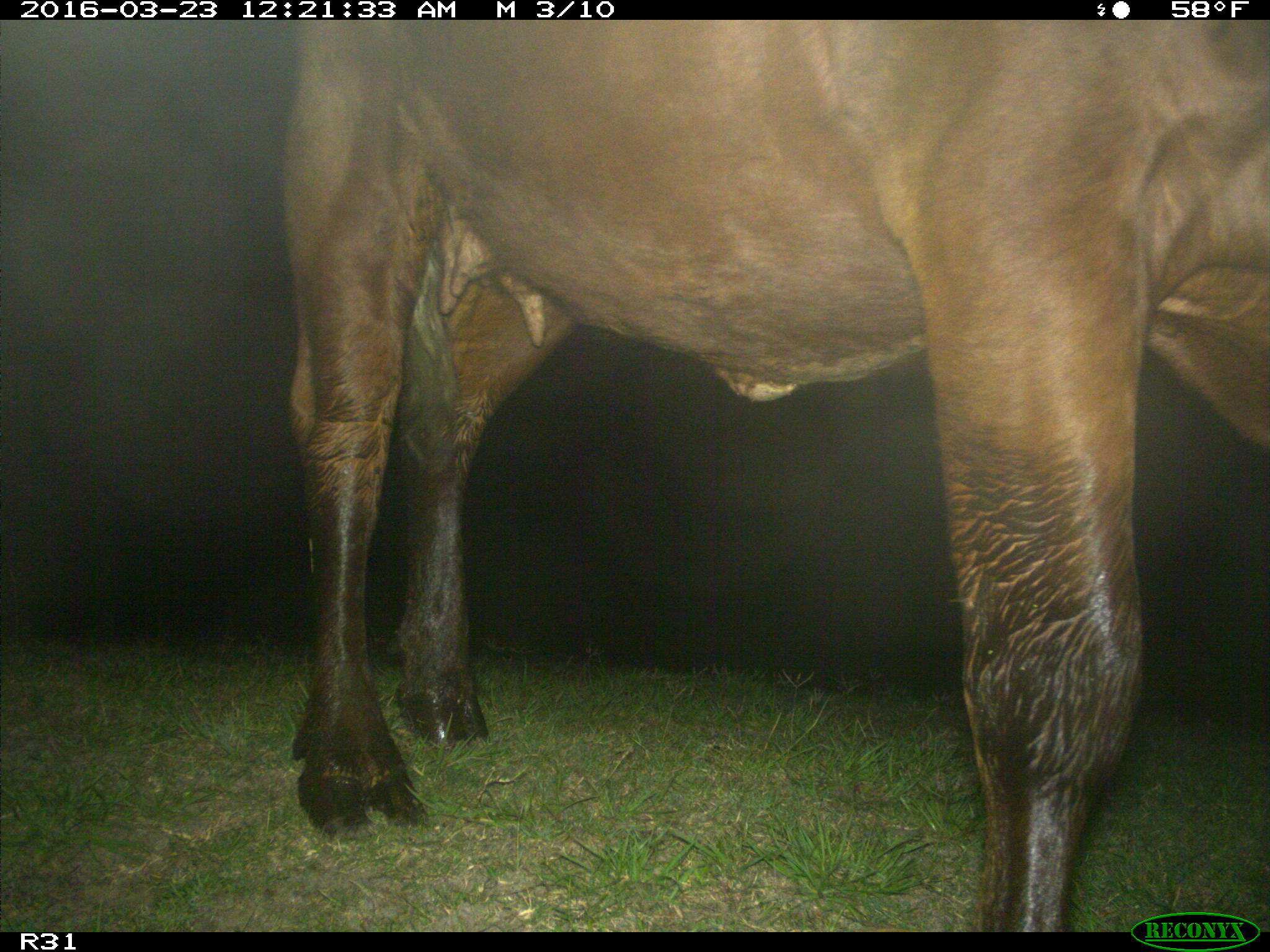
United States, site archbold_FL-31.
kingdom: Animalia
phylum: Chordata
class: Mammalia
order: Artiodactyla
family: Bovidae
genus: Bos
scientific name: Bos taurus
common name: domestic cow